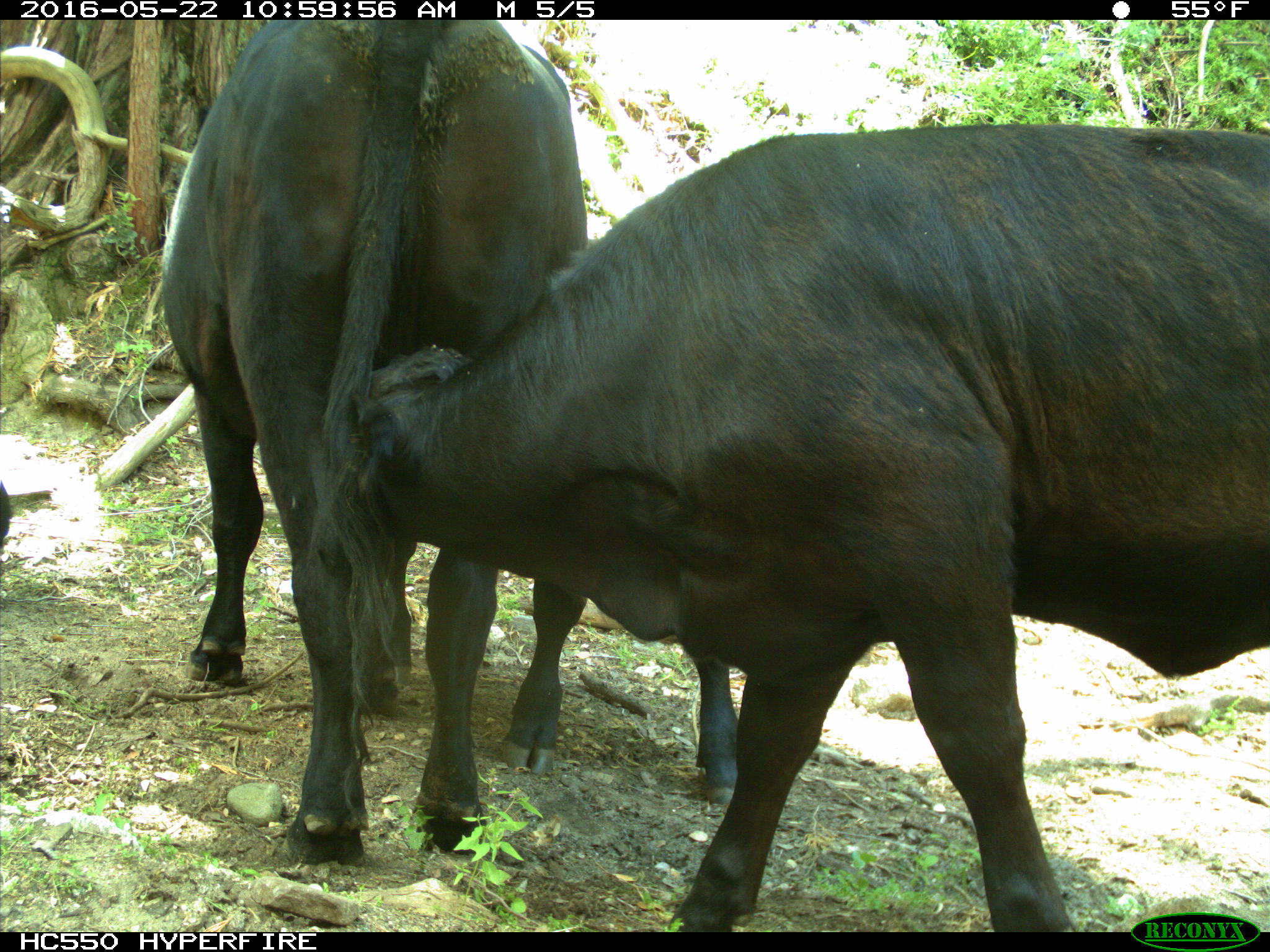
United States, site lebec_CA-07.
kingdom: Animalia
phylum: Chordata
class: Mammalia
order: Artiodactyla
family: Bovidae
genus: Bos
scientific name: Bos taurus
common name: domestic cow